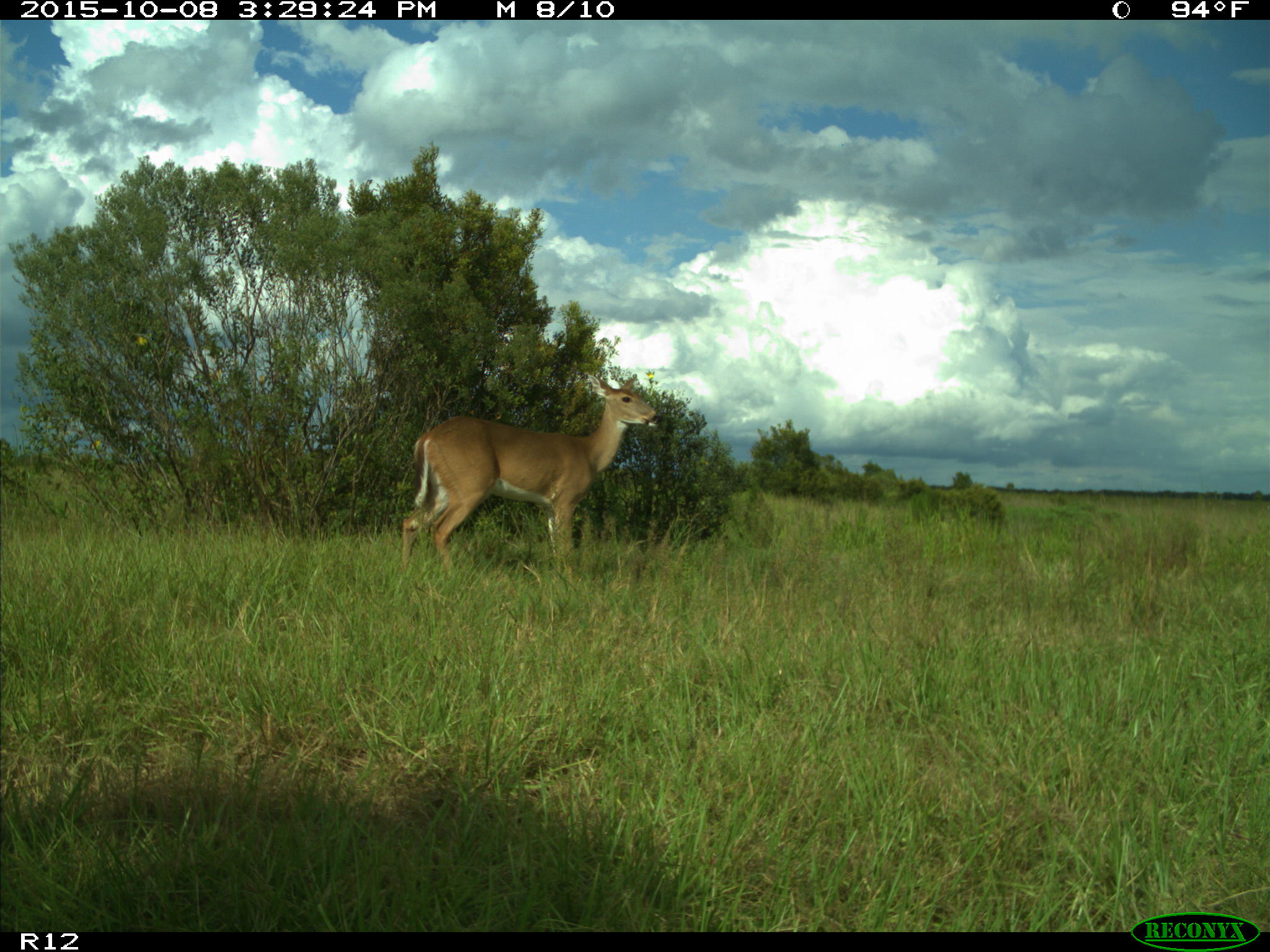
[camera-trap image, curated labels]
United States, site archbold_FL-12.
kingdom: Animalia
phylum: Chordata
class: Mammalia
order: Artiodactyla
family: Cervidae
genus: Odocoileus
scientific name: Odocoileus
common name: deer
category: unidentified deer